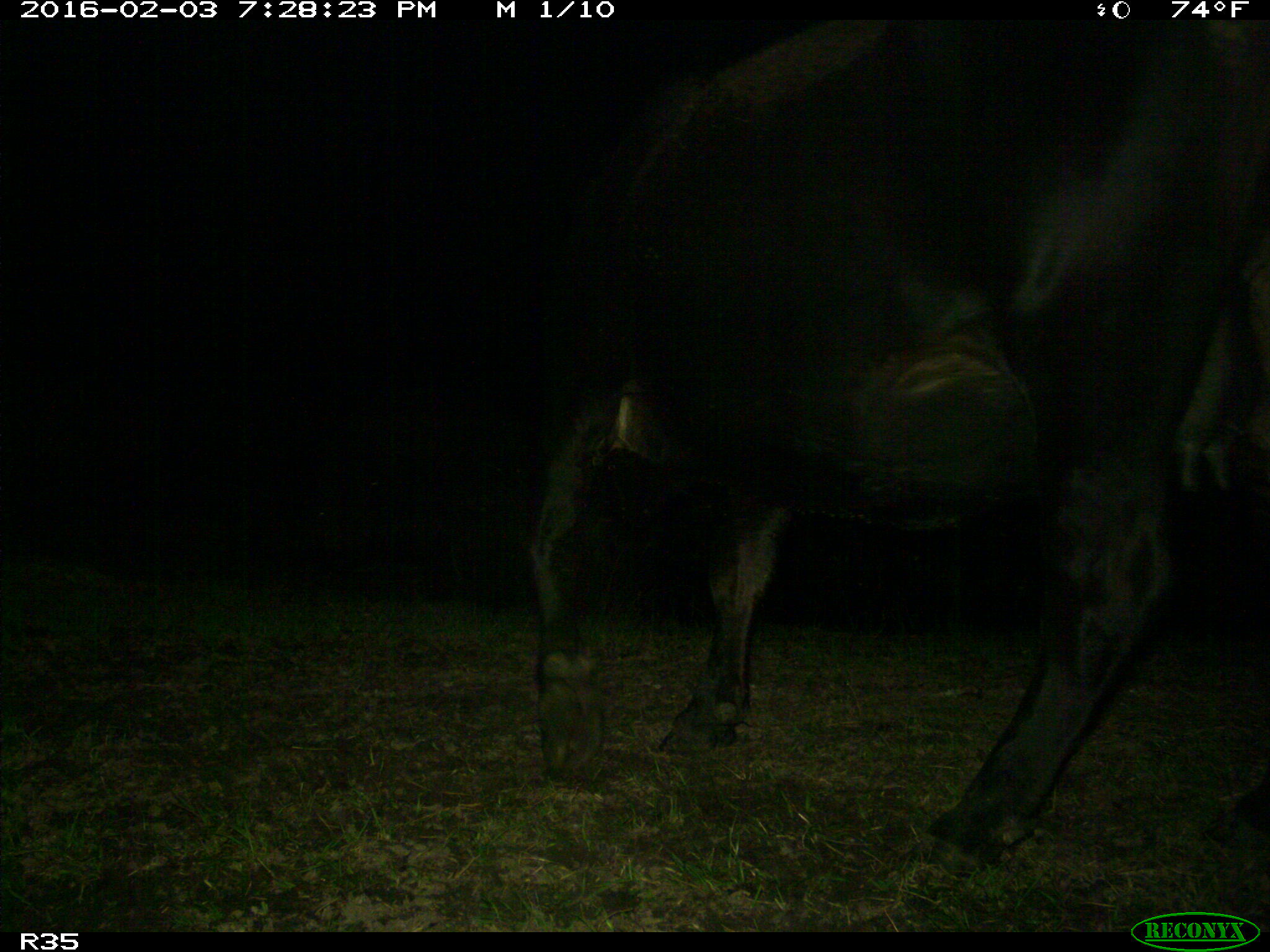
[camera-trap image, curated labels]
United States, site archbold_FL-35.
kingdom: Animalia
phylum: Chordata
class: Mammalia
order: Artiodactyla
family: Bovidae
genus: Bos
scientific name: Bos taurus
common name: domestic cow